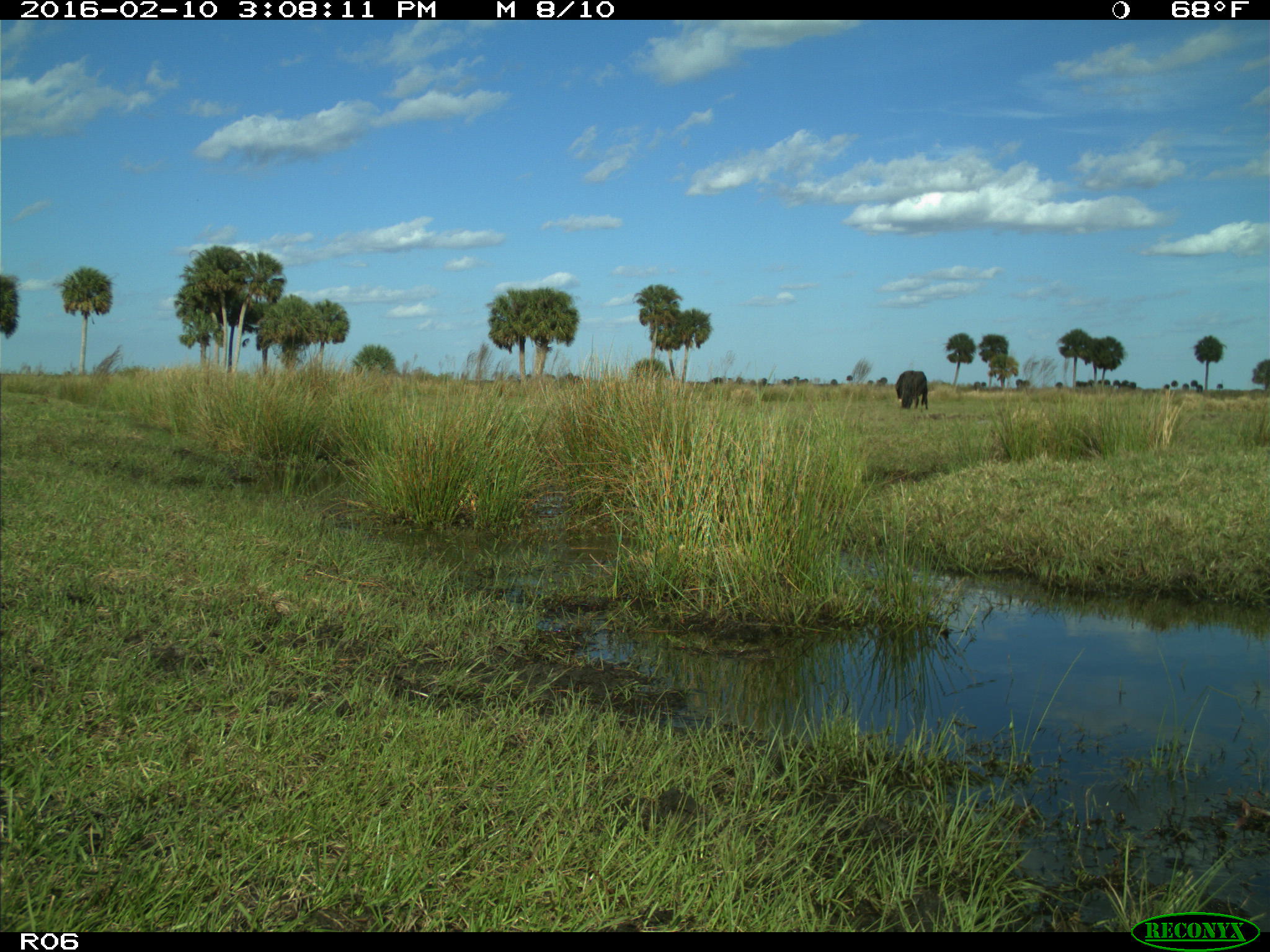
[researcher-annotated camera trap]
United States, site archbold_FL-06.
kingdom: Animalia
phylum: Chordata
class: Mammalia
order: Artiodactyla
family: Bovidae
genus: Bos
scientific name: Bos taurus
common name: domestic cow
Bos taurus (domestic cow).